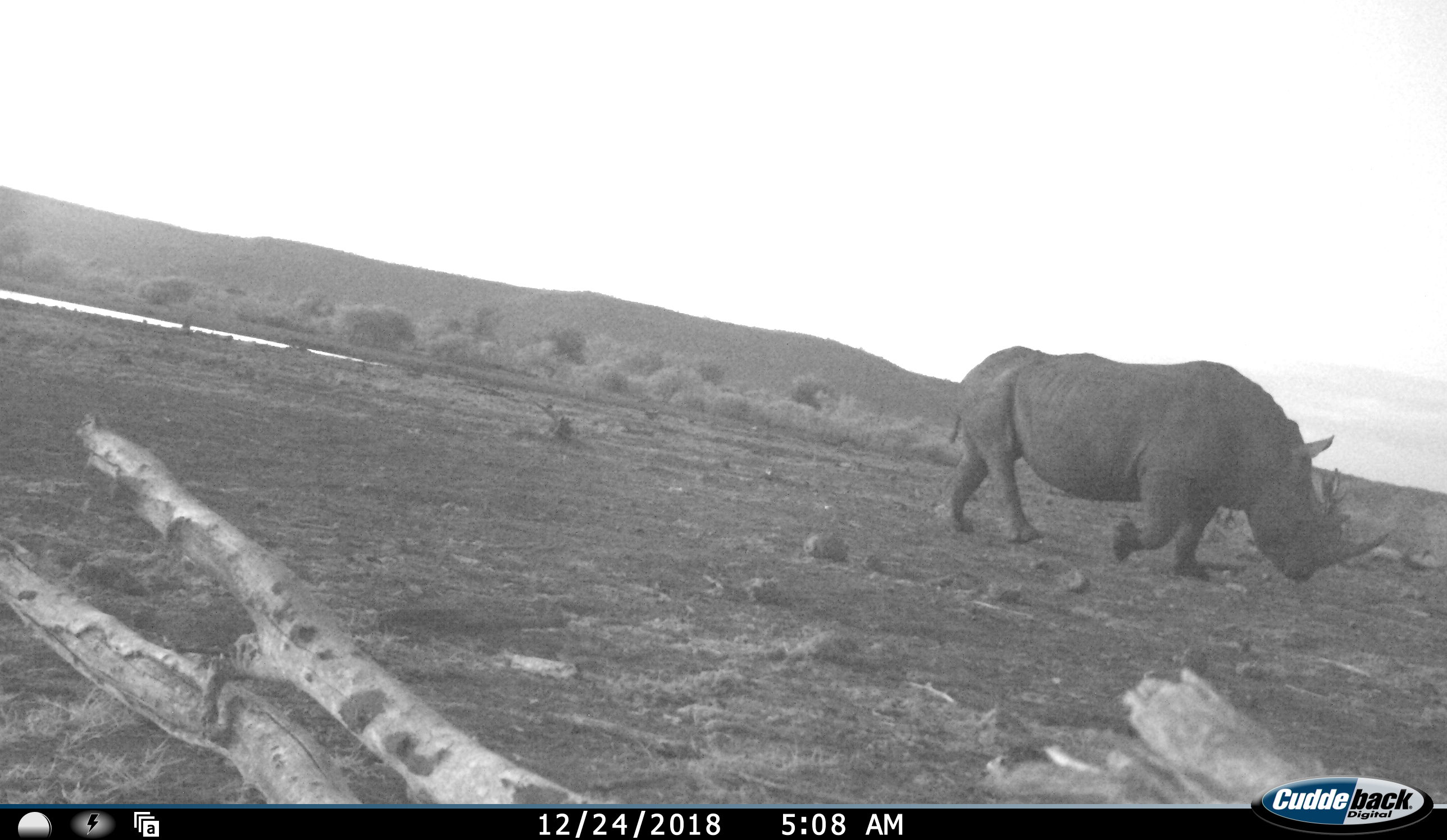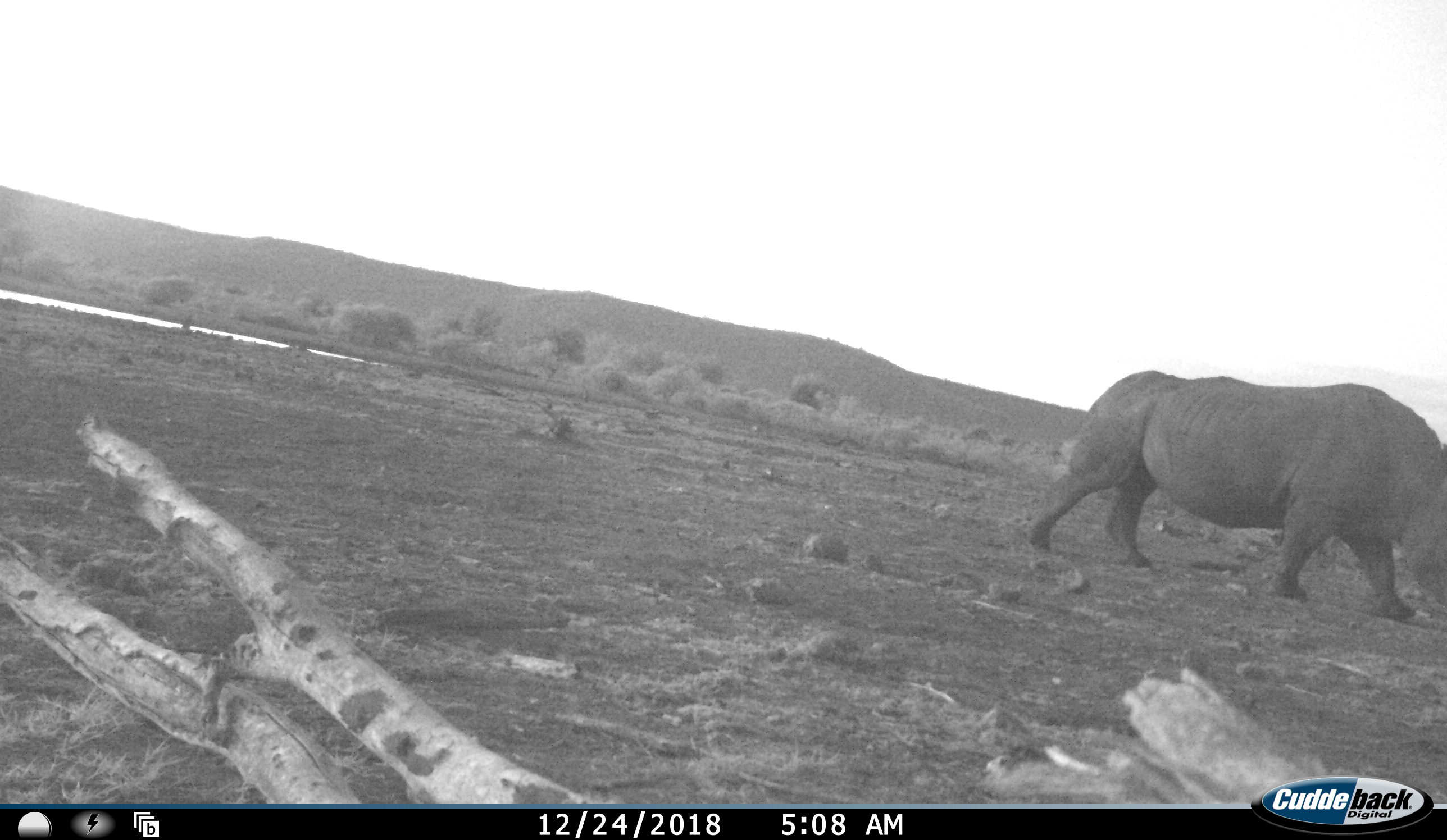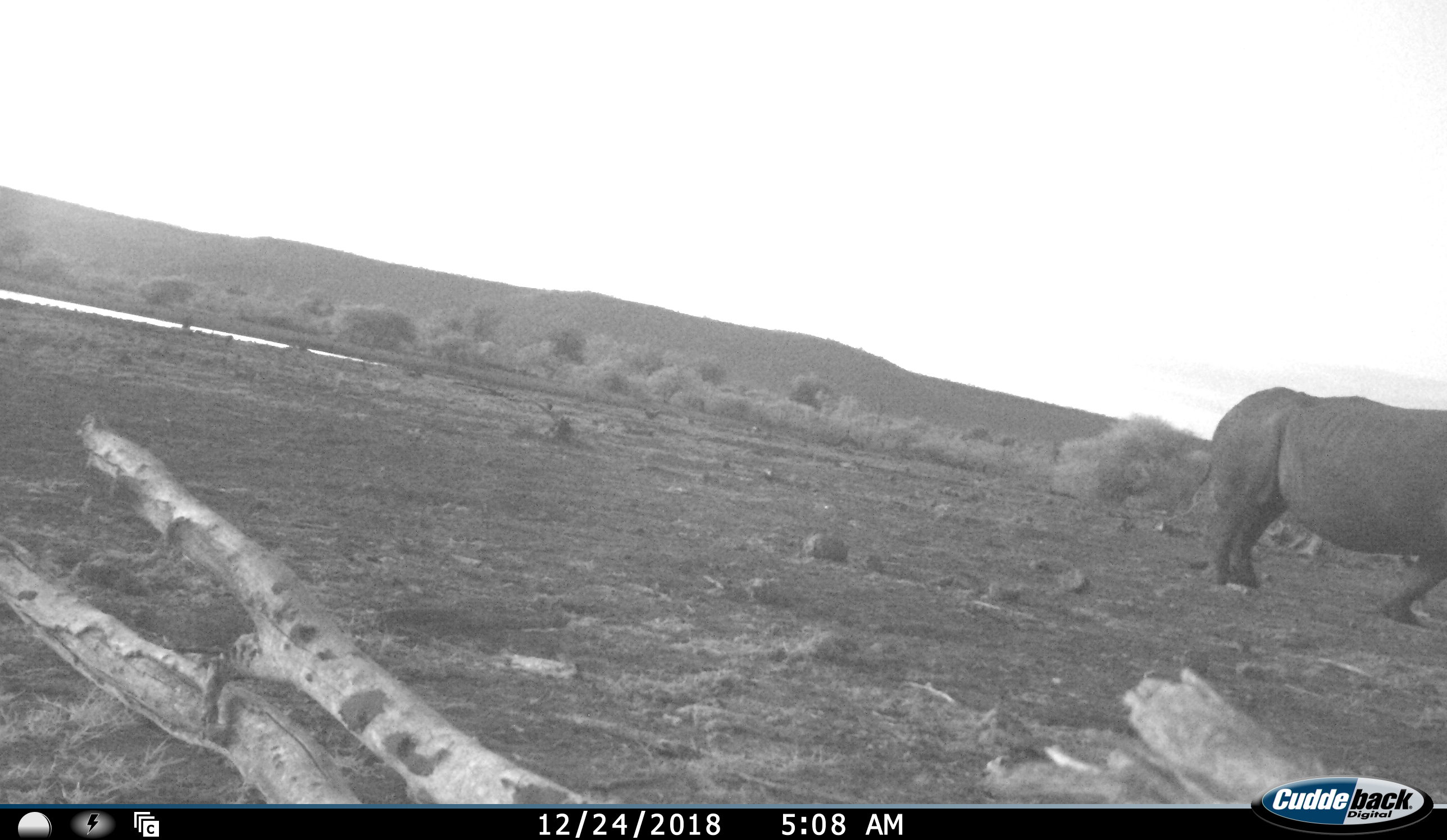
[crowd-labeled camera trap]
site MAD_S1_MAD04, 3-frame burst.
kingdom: Animalia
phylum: Chordata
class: Mammalia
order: Perissodactyla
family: Rhinocerotidae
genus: Ceratotherium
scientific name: Ceratotherium simum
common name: white rhinoceros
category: rhinoceroswhite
Rhinoceroswhite (white rhinoceros) (Ceratotherium simum), count 1. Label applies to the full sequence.